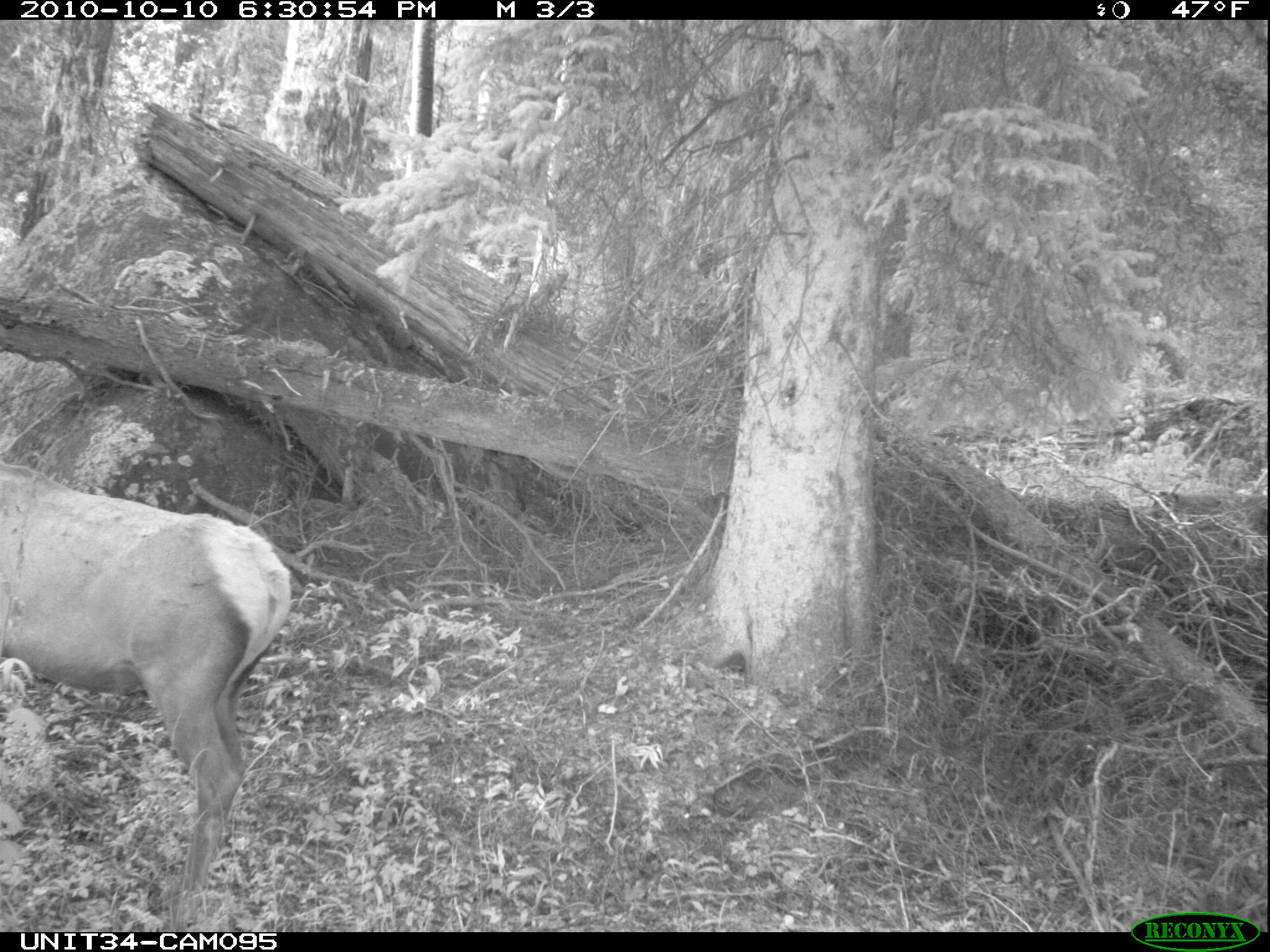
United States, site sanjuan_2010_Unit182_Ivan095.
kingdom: Animalia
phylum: Chordata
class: Mammalia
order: Artiodactyla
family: Cervidae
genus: Cervus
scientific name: Cervus elaphus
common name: red deer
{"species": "Cervus elaphus (red deer)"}